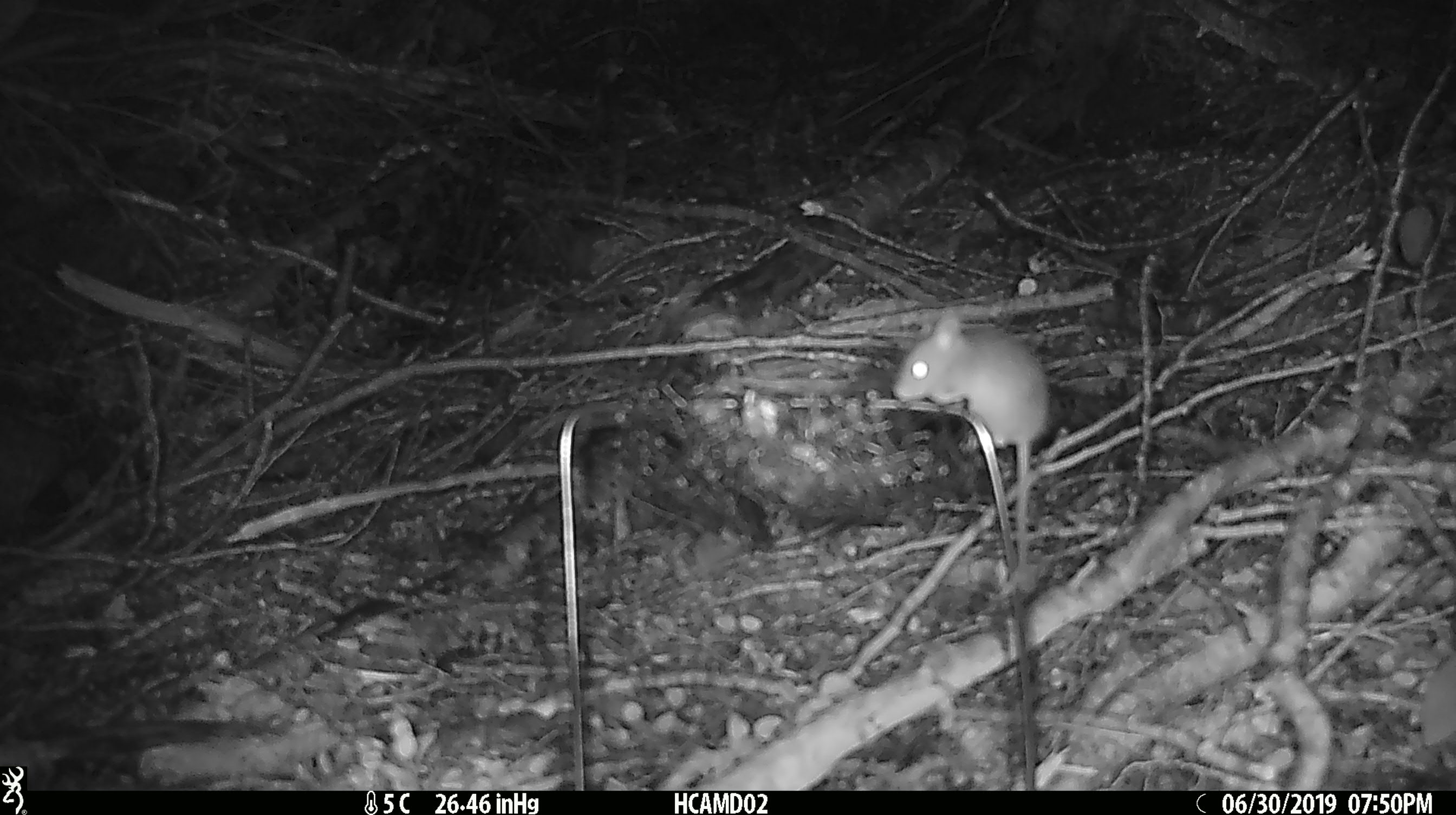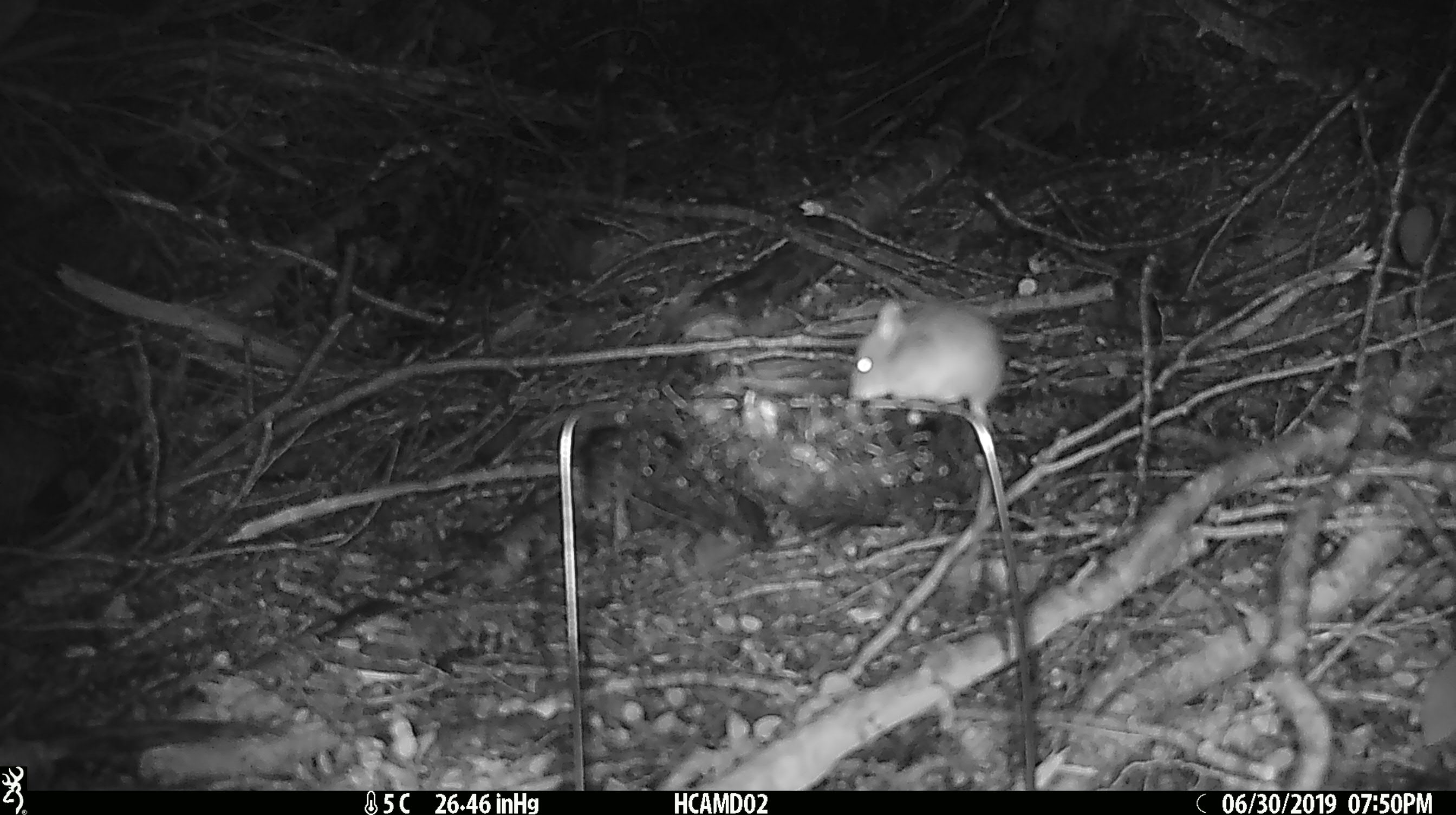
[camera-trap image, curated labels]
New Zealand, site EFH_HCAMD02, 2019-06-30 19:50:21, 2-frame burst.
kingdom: Animalia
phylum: Chordata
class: Mammalia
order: Rodentia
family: Muridae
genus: Mus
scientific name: Mus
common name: mouse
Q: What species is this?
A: Mouse (Mus).